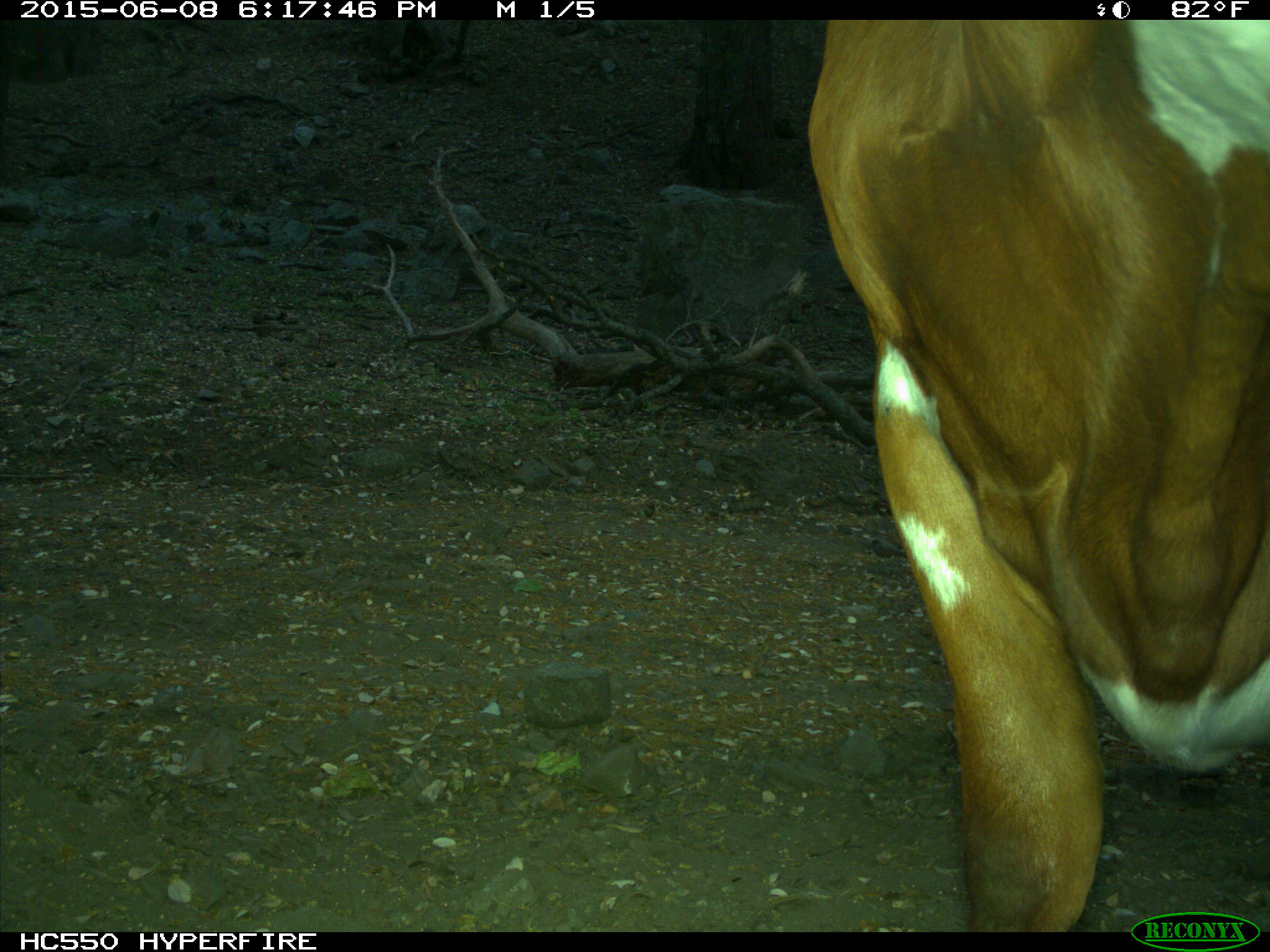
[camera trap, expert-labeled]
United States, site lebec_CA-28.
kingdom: Animalia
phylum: Chordata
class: Mammalia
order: Artiodactyla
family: Bovidae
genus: Bos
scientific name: Bos taurus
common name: domestic cow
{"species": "Bos taurus (domestic cow)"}